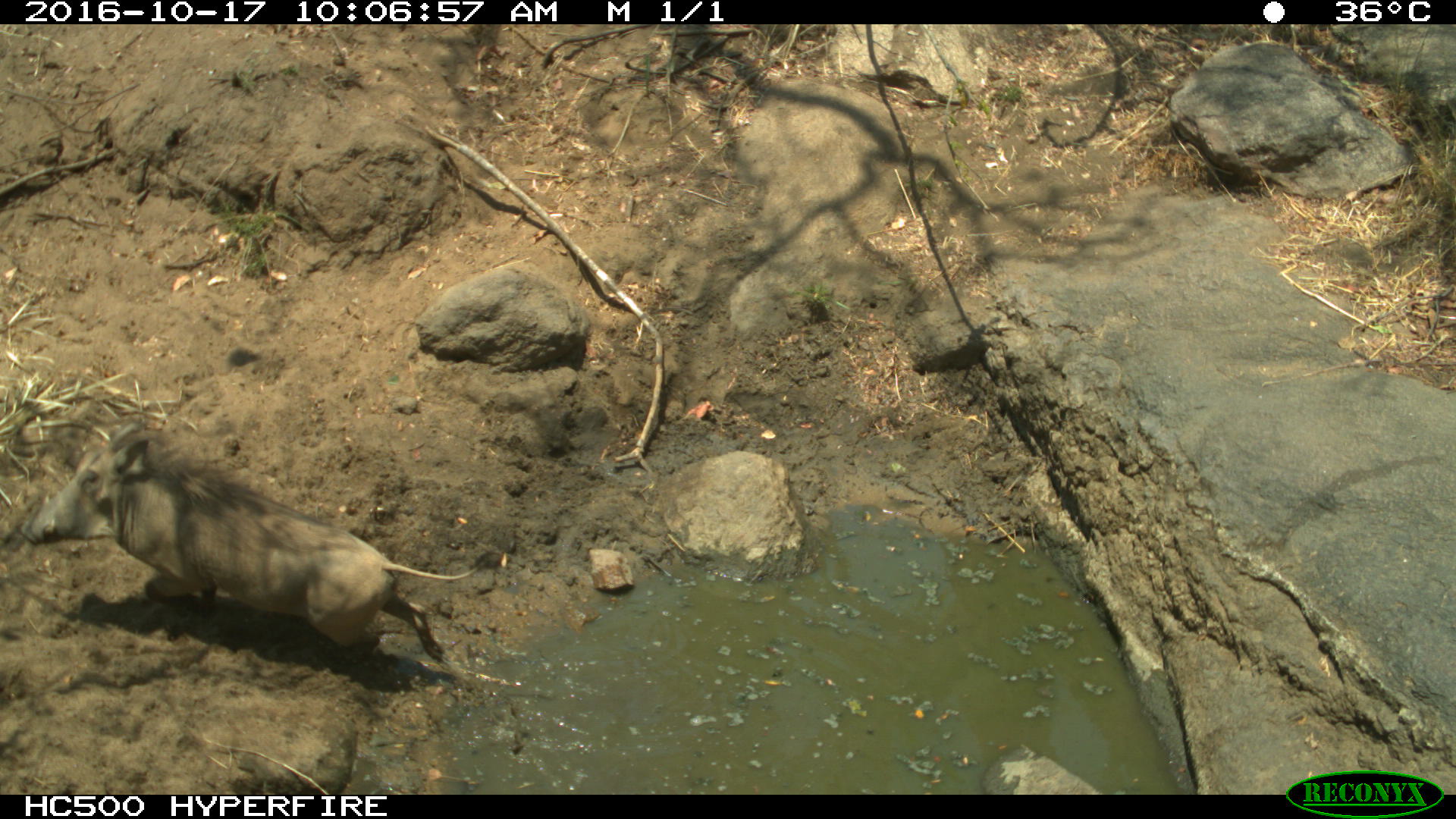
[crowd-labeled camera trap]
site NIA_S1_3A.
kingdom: Animalia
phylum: Chordata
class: Mammalia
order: Artiodactyla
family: Suidae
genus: Phacochoerus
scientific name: Phacochoerus africanus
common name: warthog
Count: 1.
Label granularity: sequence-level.